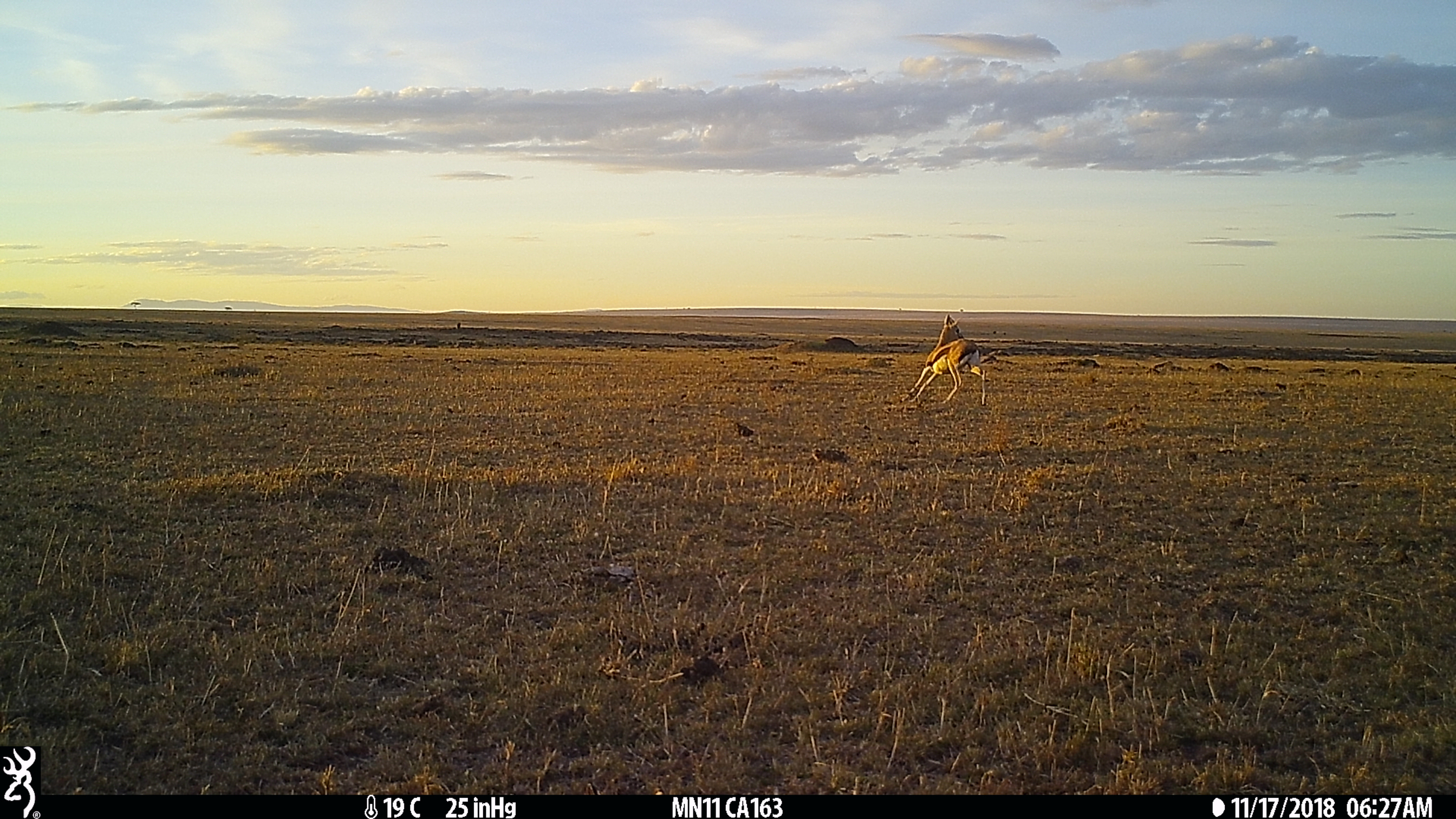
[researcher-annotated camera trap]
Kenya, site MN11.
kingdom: Animalia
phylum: Chordata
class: Mammalia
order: Artiodactyla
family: Bovidae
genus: Eudorcas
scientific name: Eudorcas thomsonii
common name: thomon's gazelle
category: gazelle thomsons